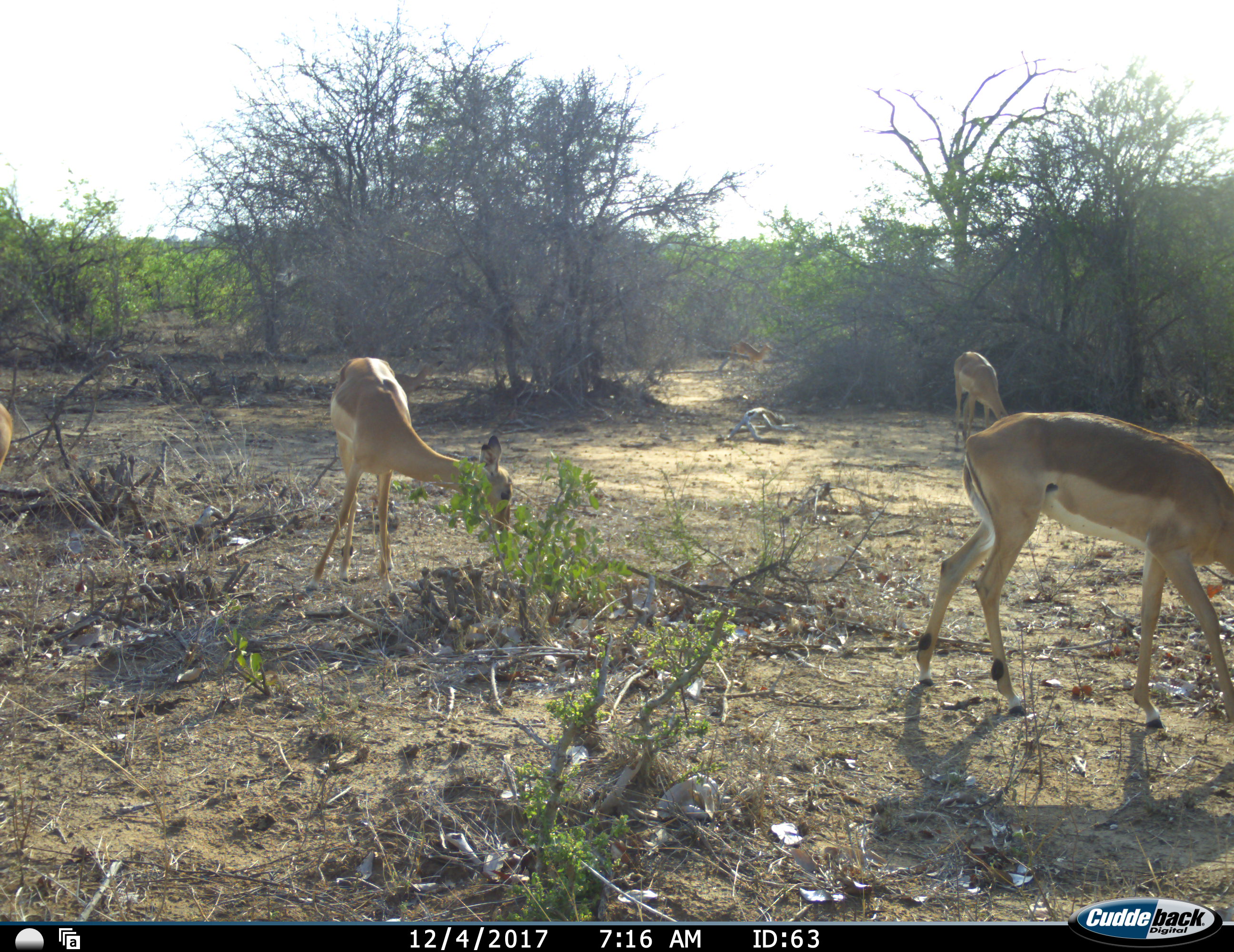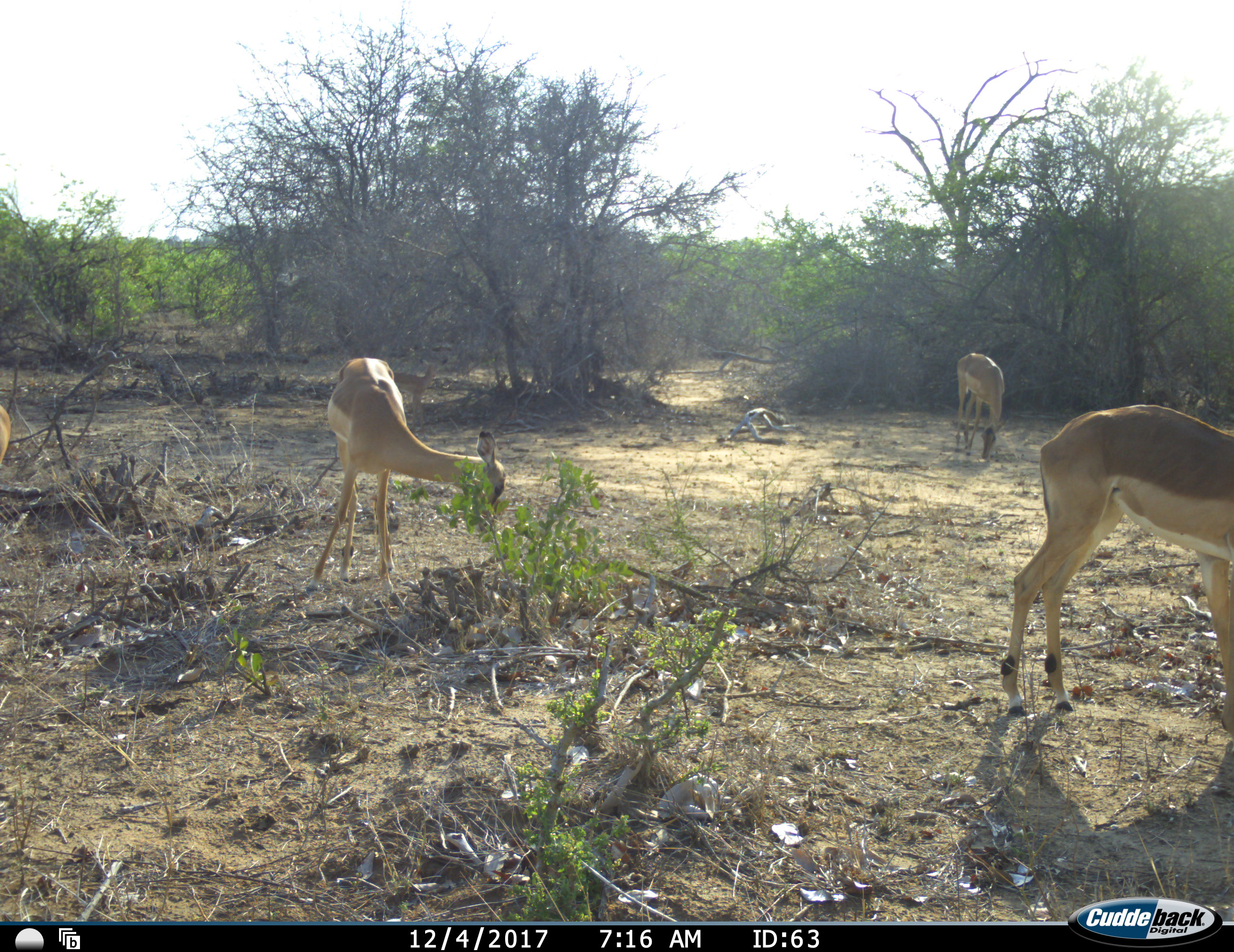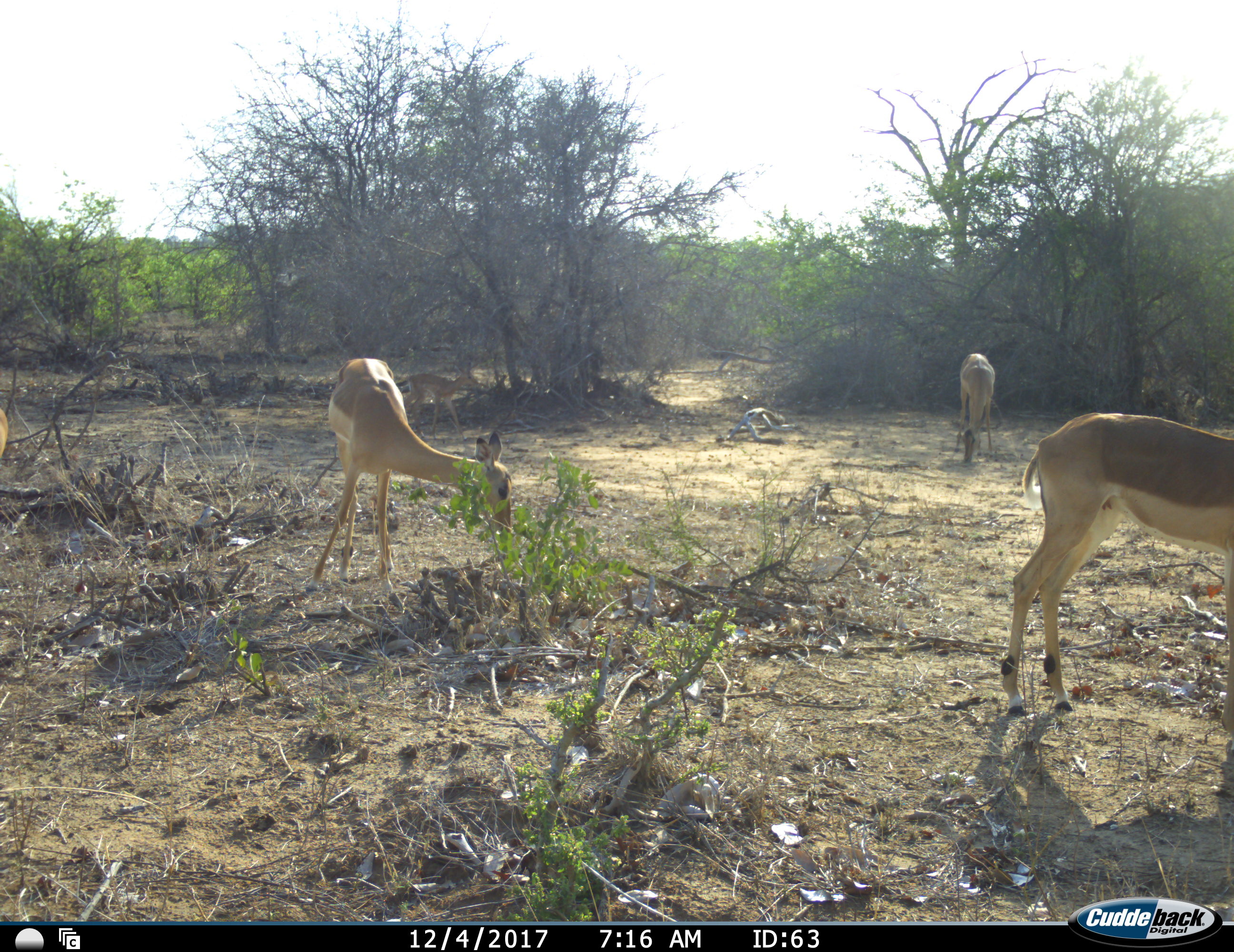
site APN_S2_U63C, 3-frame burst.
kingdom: Animalia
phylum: Chordata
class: Mammalia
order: Artiodactyla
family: Bovidae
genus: Aepyceros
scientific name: Aepyceros melampus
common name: impala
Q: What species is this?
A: Impala (Aepyceros melampus).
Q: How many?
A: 4.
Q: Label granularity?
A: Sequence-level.